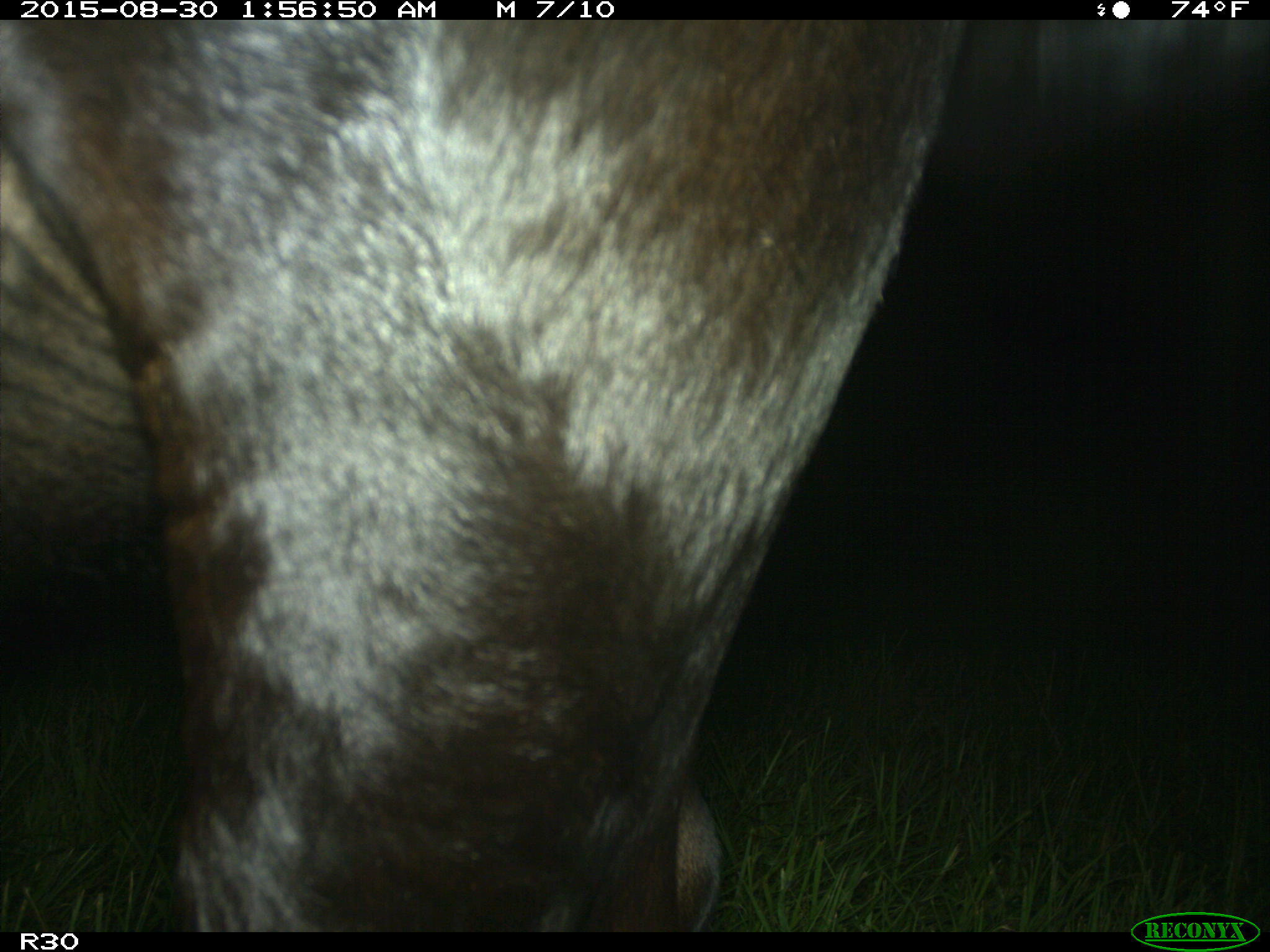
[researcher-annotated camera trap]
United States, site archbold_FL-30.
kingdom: Animalia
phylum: Chordata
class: Mammalia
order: Artiodactyla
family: Bovidae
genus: Bos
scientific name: Bos taurus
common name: domestic cow